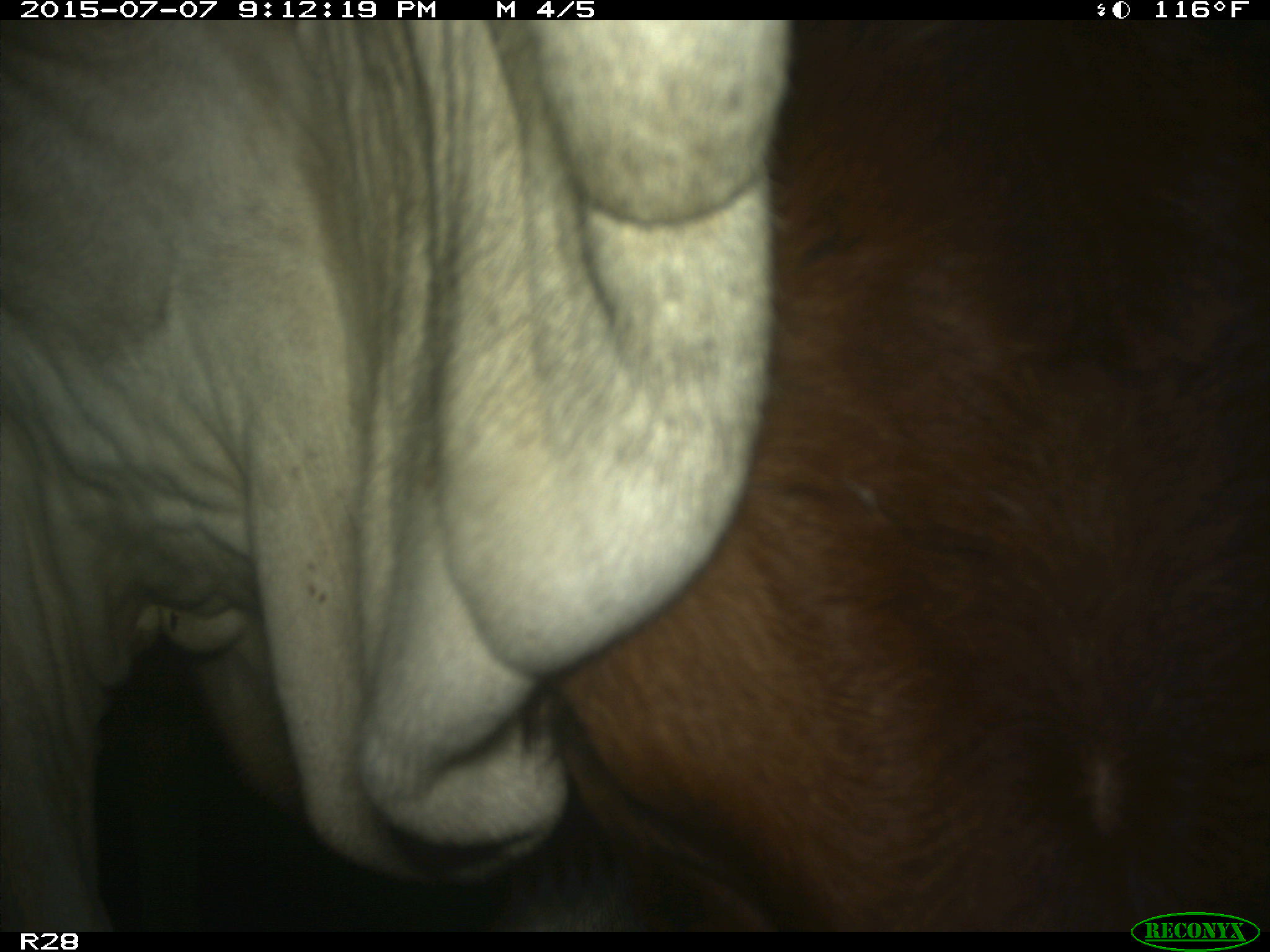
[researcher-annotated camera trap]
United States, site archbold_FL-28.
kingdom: Animalia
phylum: Chordata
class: Mammalia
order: Artiodactyla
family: Bovidae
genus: Bos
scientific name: Bos taurus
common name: domestic cow